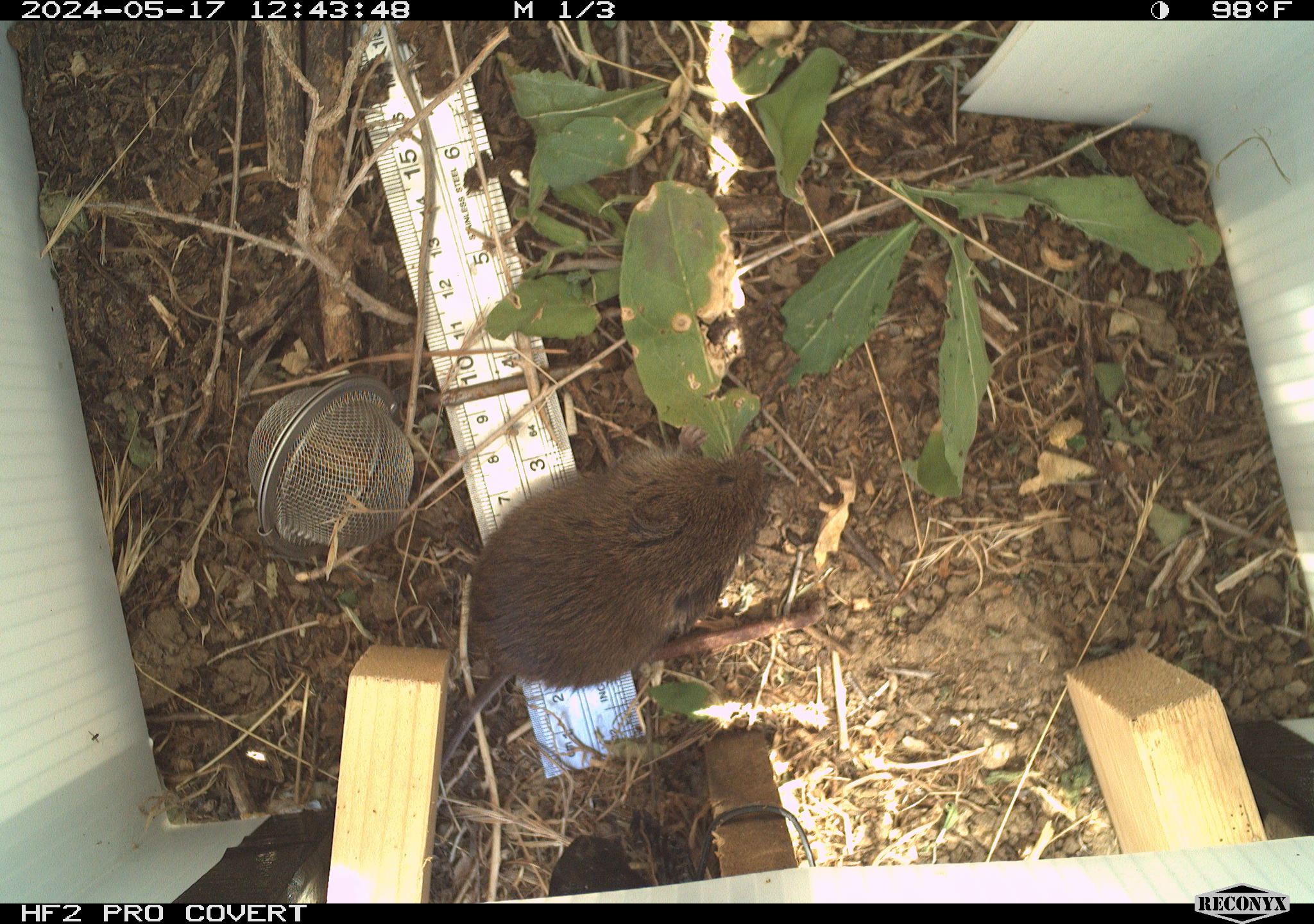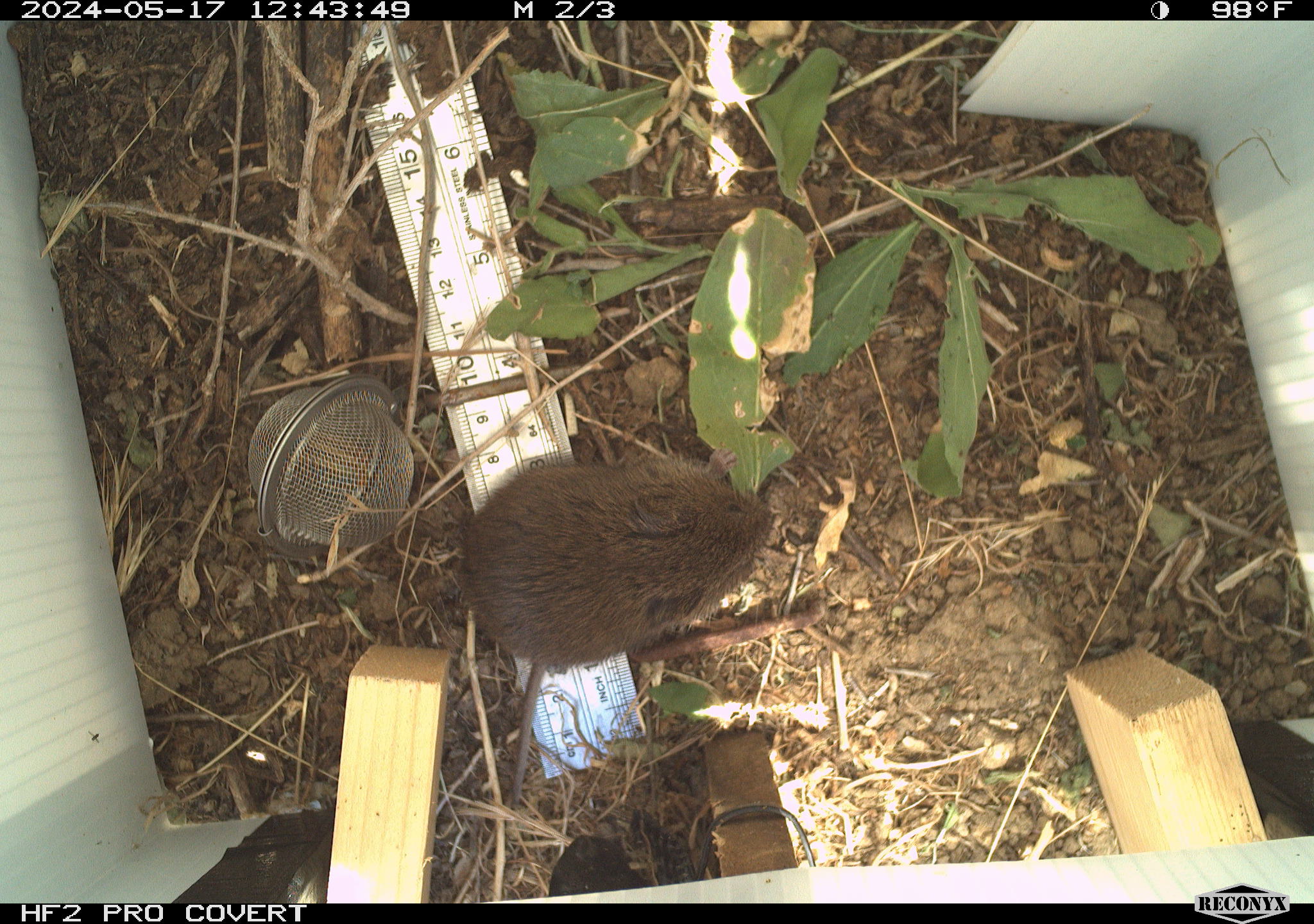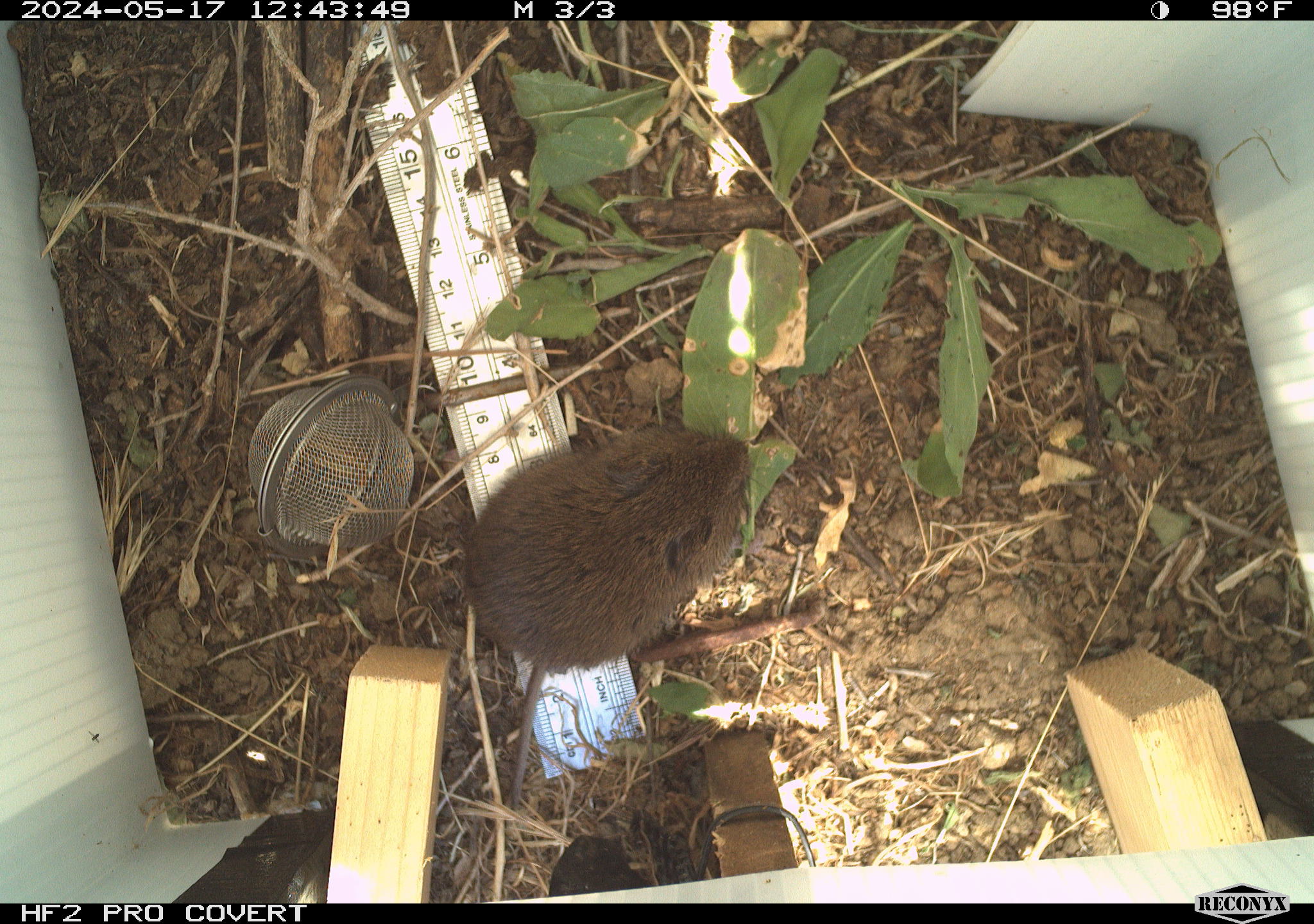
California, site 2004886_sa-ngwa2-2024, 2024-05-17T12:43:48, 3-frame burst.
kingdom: Animalia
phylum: Chordata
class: Mammalia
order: Rodentia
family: Cricetidae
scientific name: Arvicolinae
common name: voles, lemmings, and muskrats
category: arvicolinae subfamily